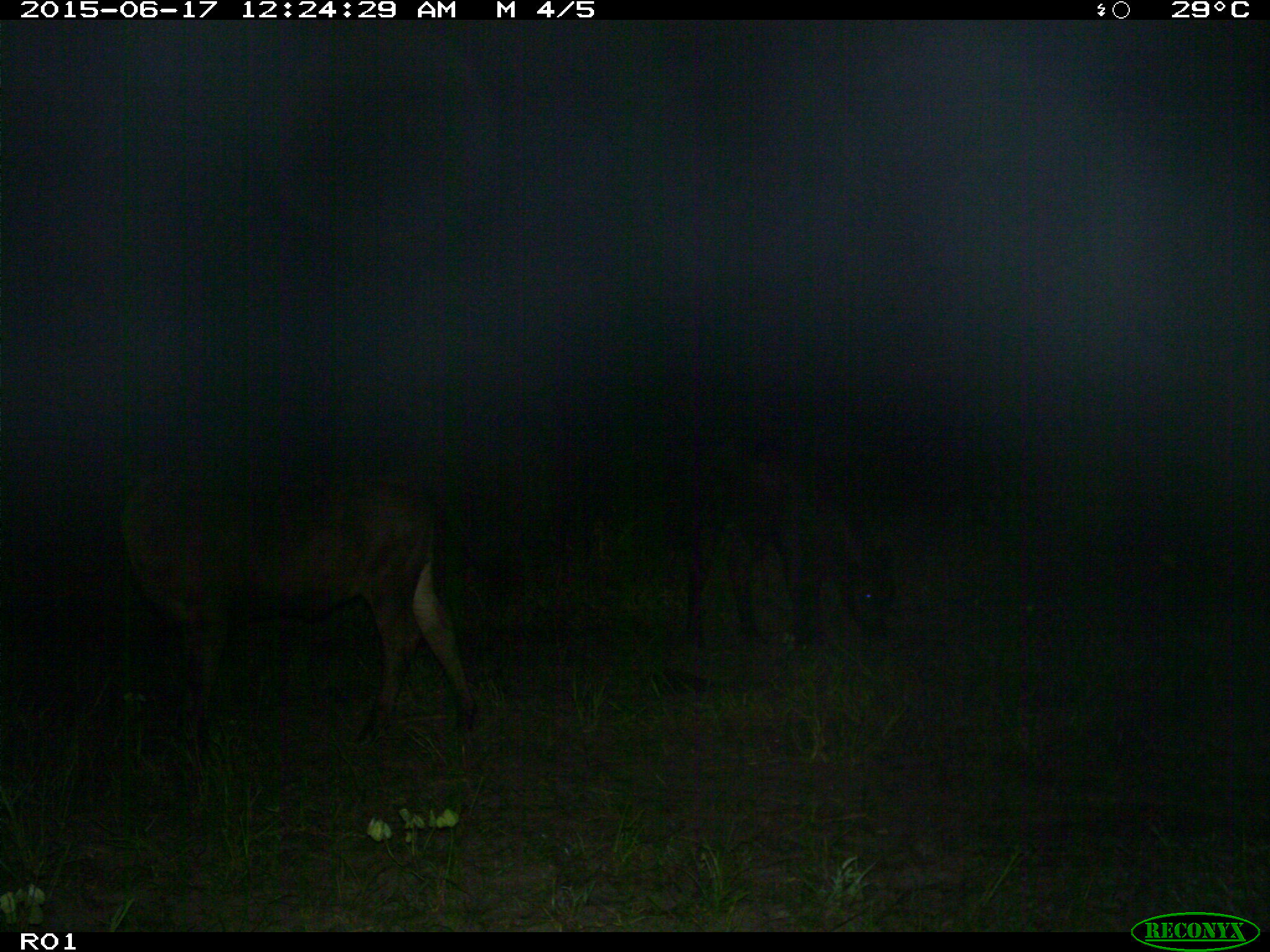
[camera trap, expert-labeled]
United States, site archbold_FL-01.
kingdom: Animalia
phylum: Chordata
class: Mammalia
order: Artiodactyla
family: Bovidae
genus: Bos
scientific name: Bos taurus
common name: domestic cow